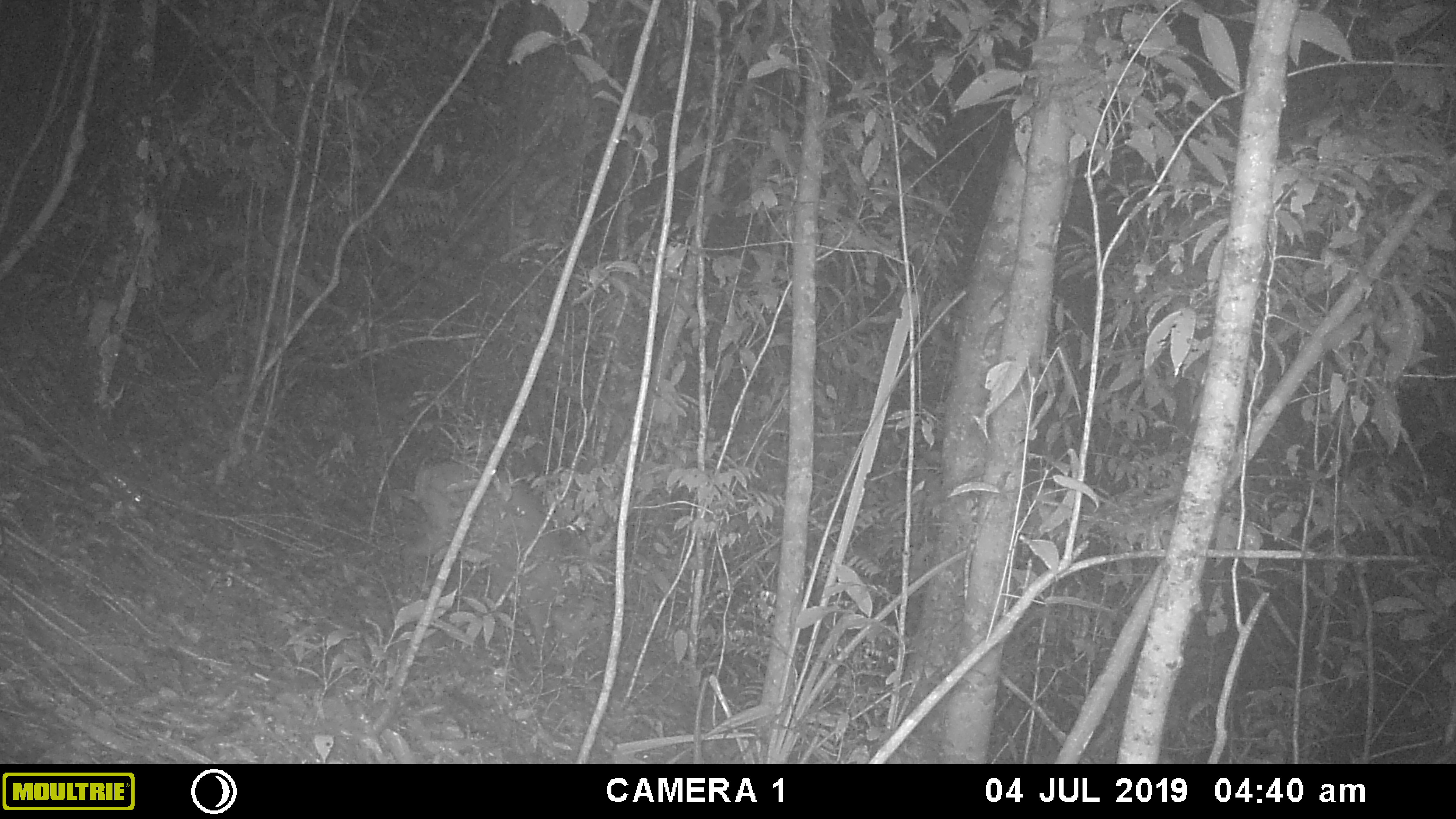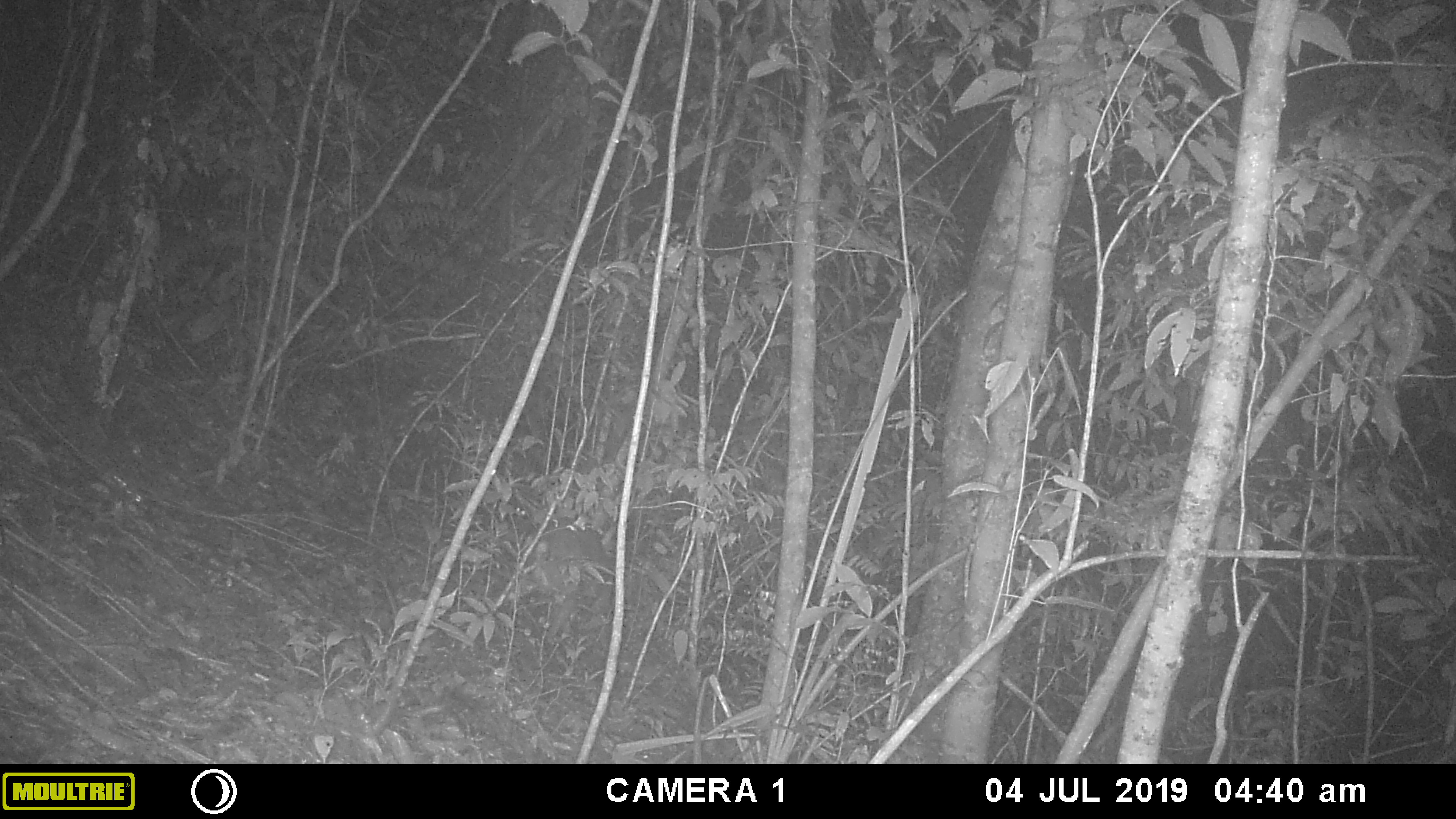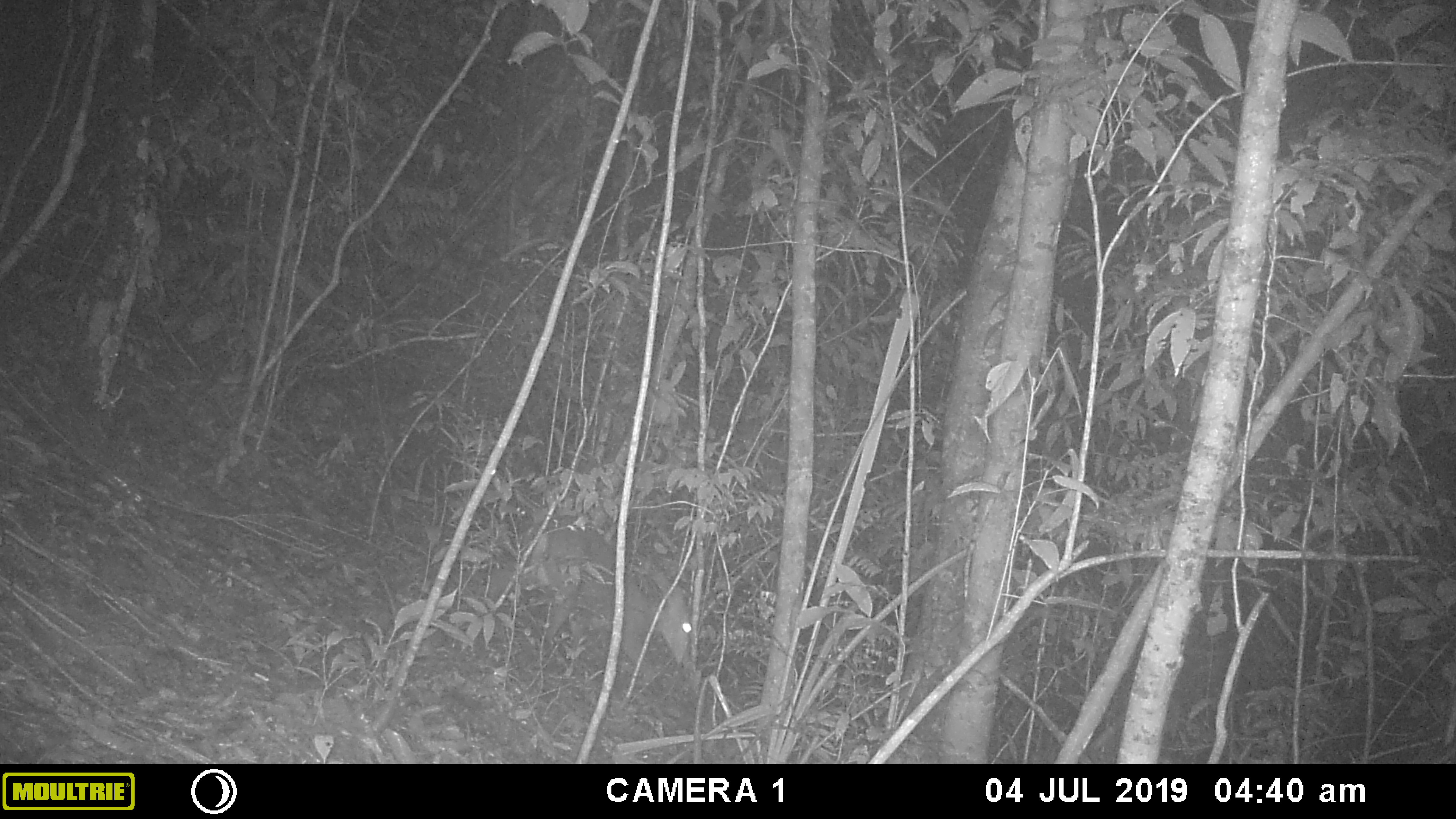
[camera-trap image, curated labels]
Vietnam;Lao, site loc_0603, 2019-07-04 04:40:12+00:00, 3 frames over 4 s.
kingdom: Animalia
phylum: Chordata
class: Mammalia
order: Artiodactyla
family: Cervidae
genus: Muntiacus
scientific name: Muntiacus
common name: muntjacs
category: unidentified muntjac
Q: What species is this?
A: Unidentified muntjac (muntjacs) (Muntiacus).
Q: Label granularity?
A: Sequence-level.